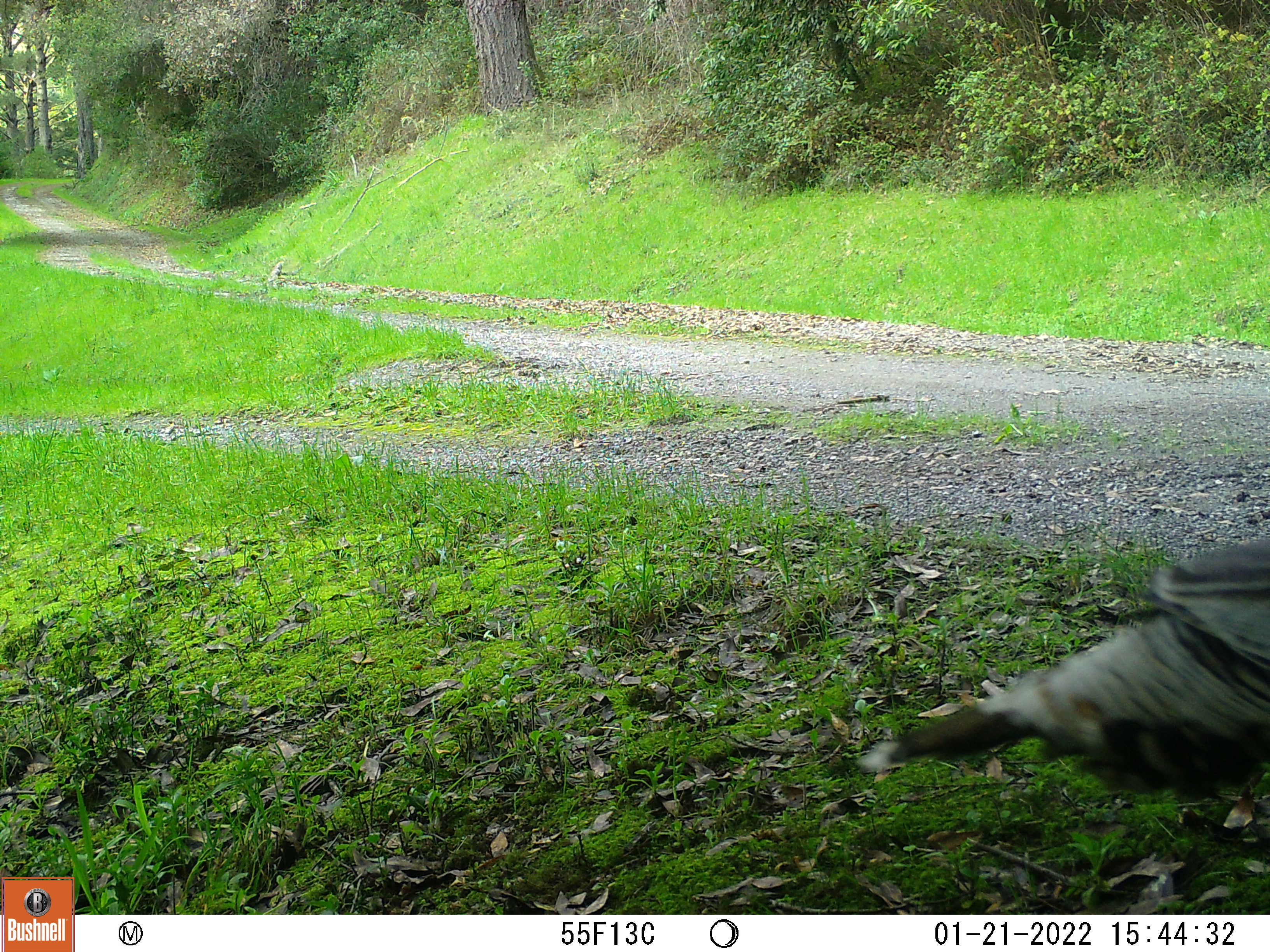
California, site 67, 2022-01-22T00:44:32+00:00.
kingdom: Animalia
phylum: Chordata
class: Aves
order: Galliformes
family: Phasianidae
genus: Meleagris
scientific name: Meleagris gallopavo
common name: turkey